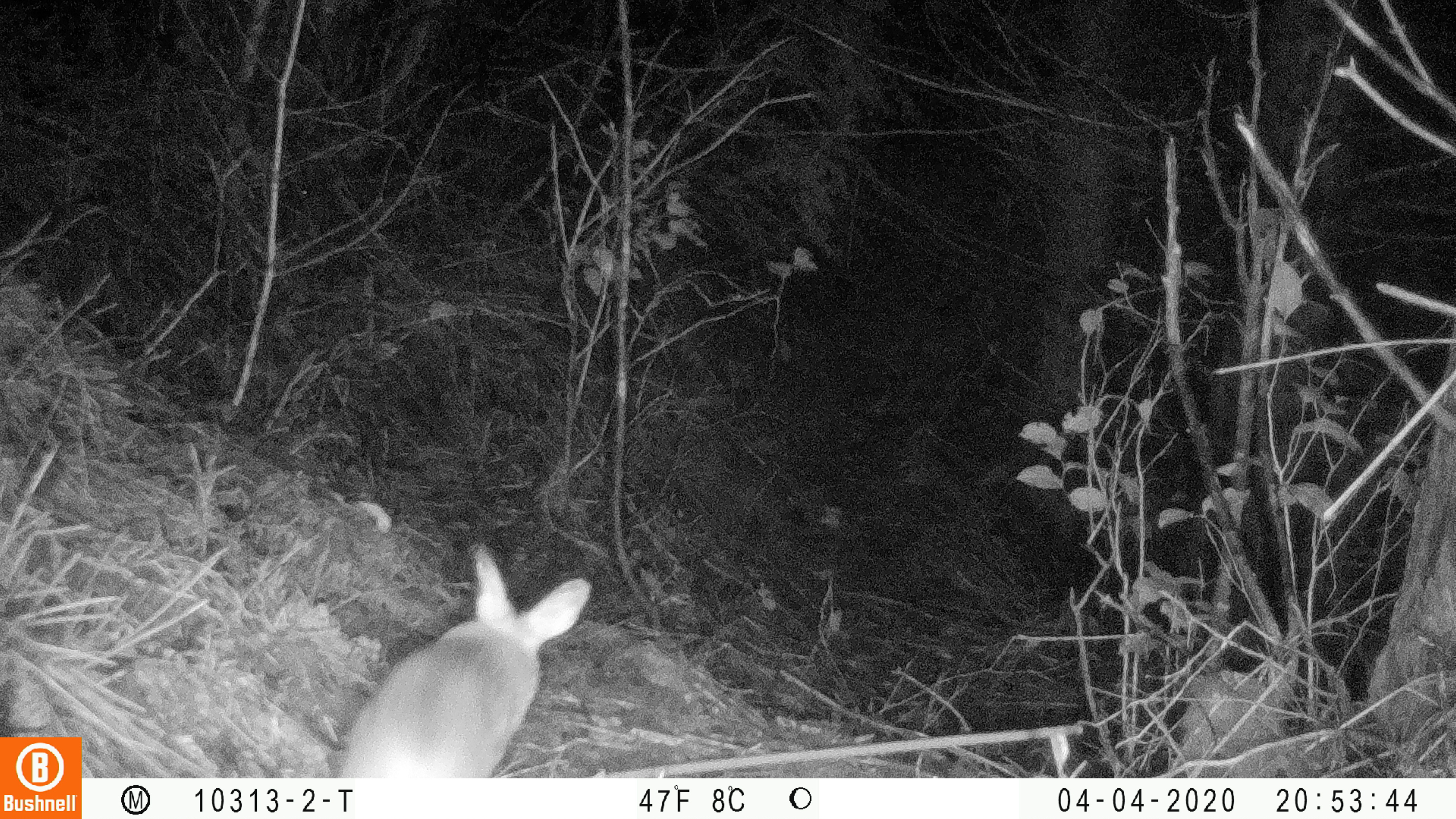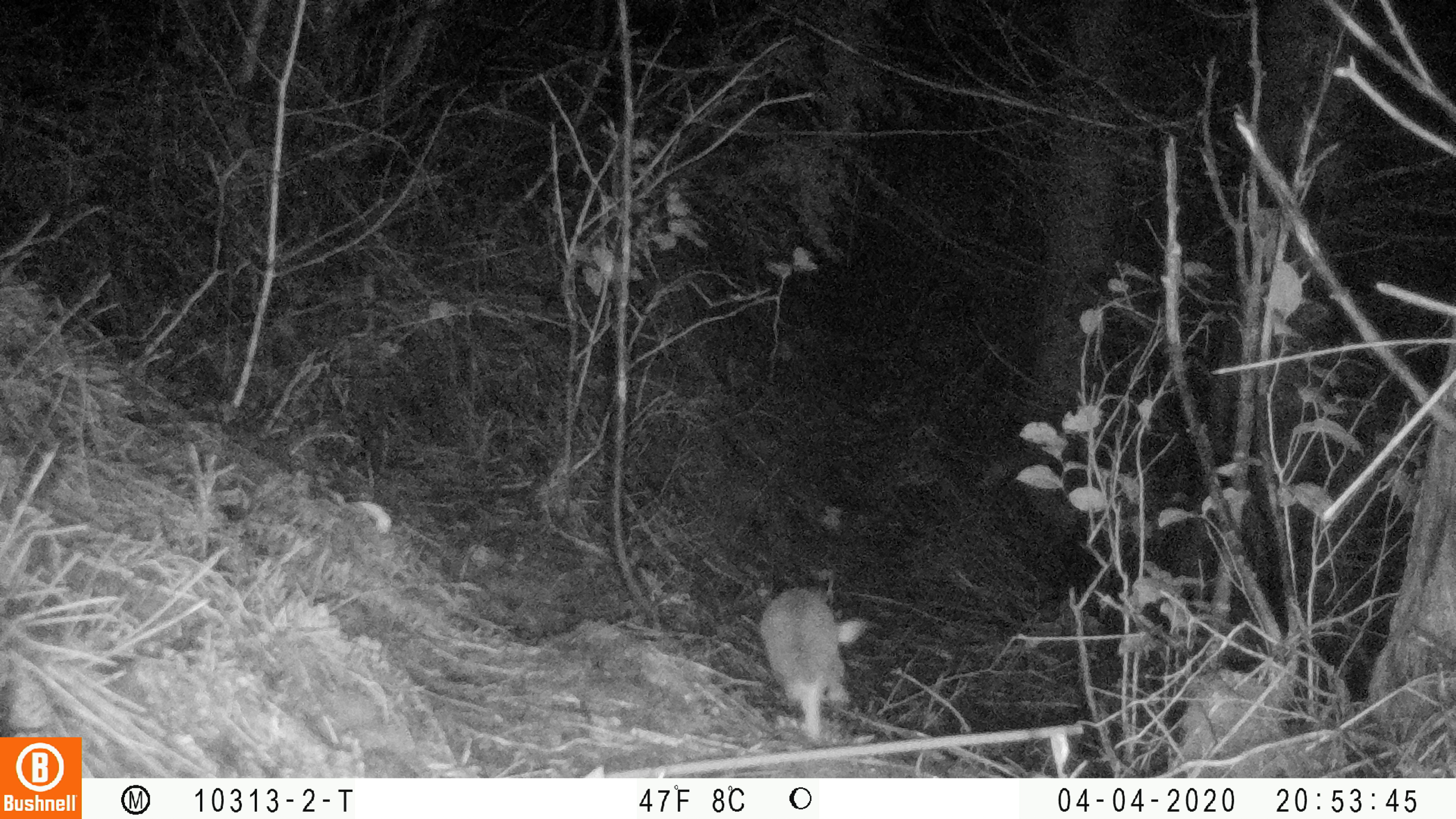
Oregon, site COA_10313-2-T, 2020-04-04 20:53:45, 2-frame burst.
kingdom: Animalia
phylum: Chordata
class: Mammalia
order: Lagomorpha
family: Leporidae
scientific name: Leporidae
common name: hares and rabbits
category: leporidae family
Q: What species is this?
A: Leporidae family (hares and rabbits) (Leporidae).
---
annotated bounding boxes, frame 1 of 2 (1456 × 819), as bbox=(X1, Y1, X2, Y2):
leporidae family: bbox=(330, 544, 591, 770)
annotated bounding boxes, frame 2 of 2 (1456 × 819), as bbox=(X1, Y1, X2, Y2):
leporidae family: bbox=(752, 583, 871, 739)